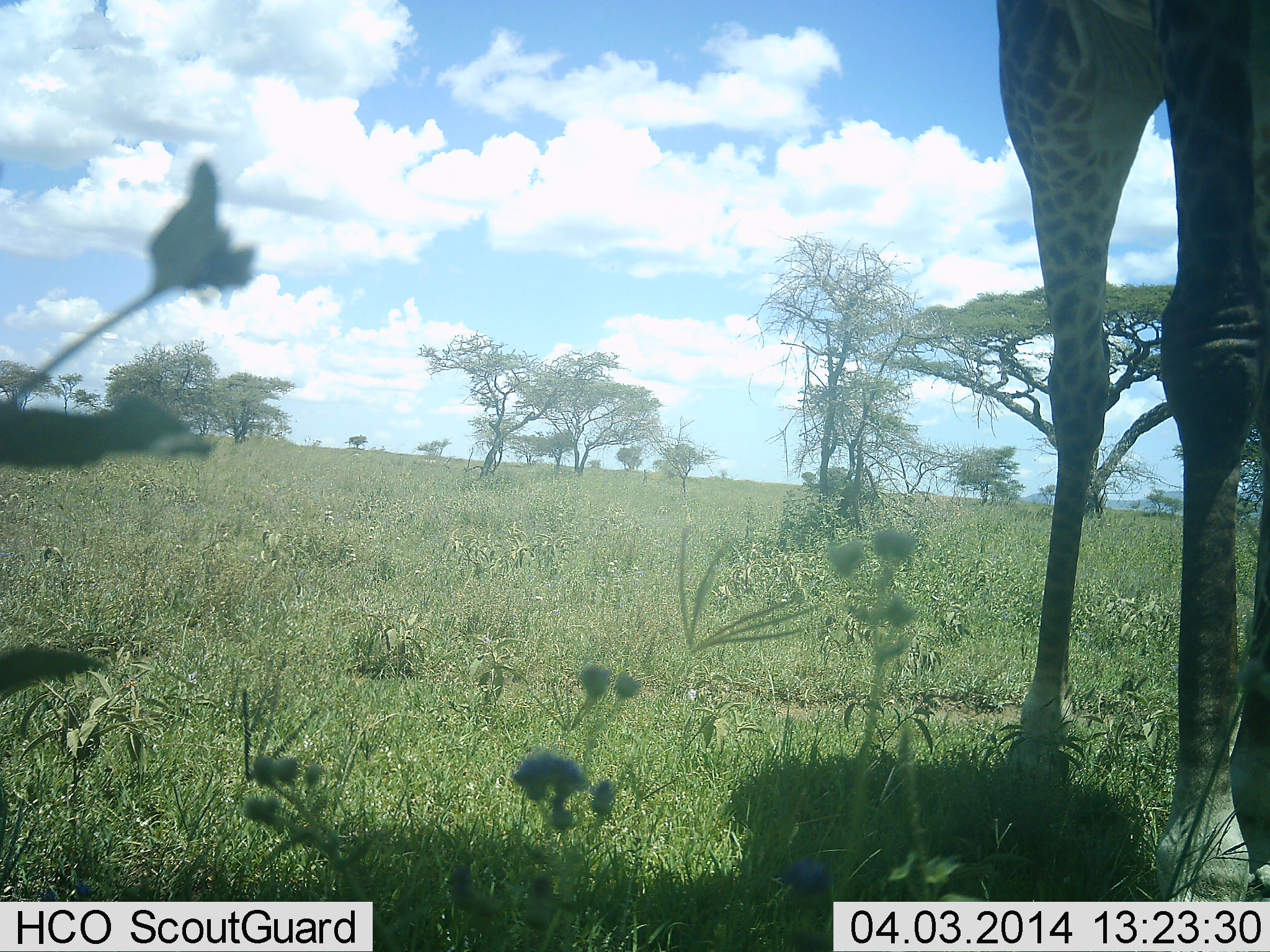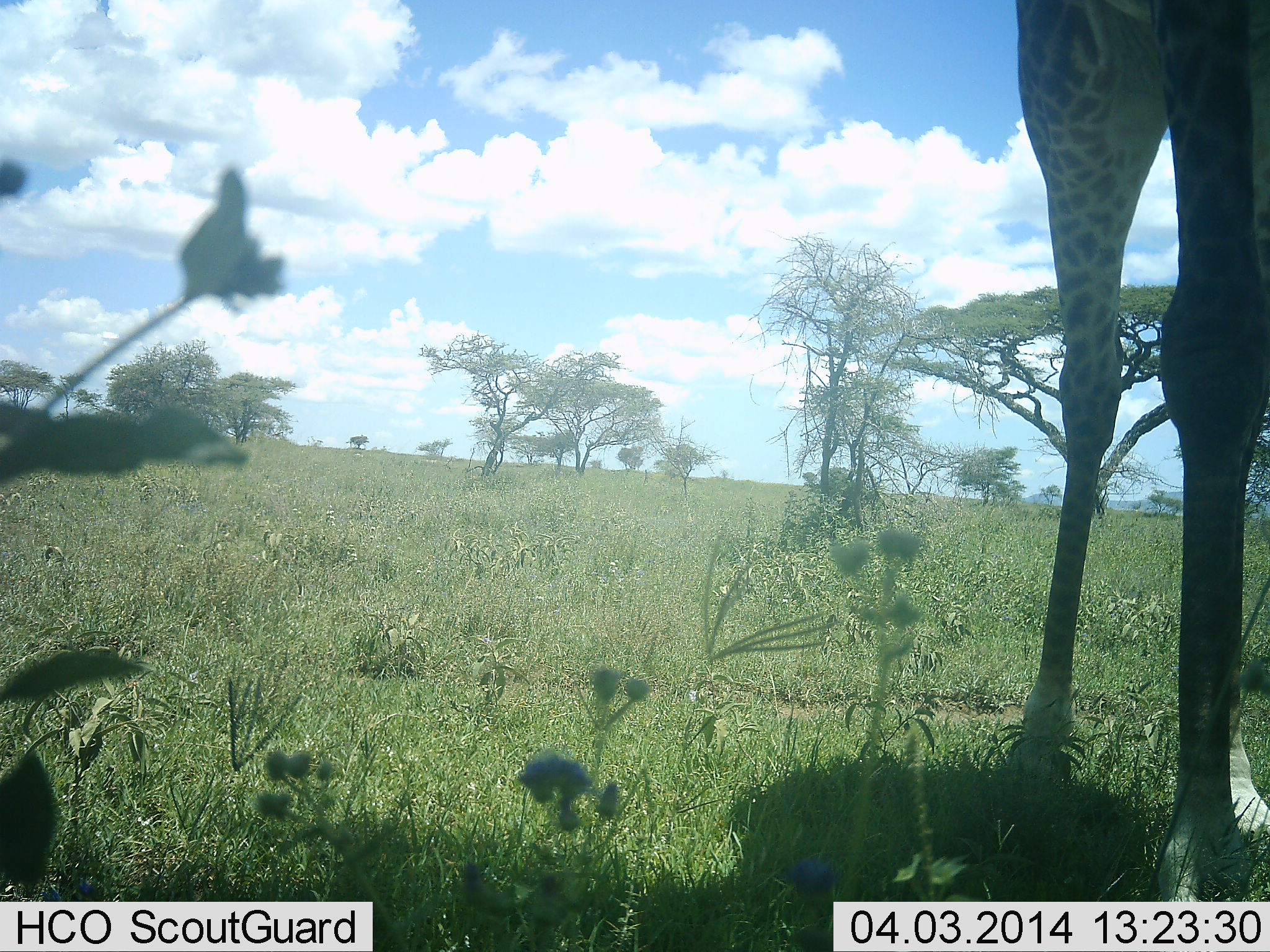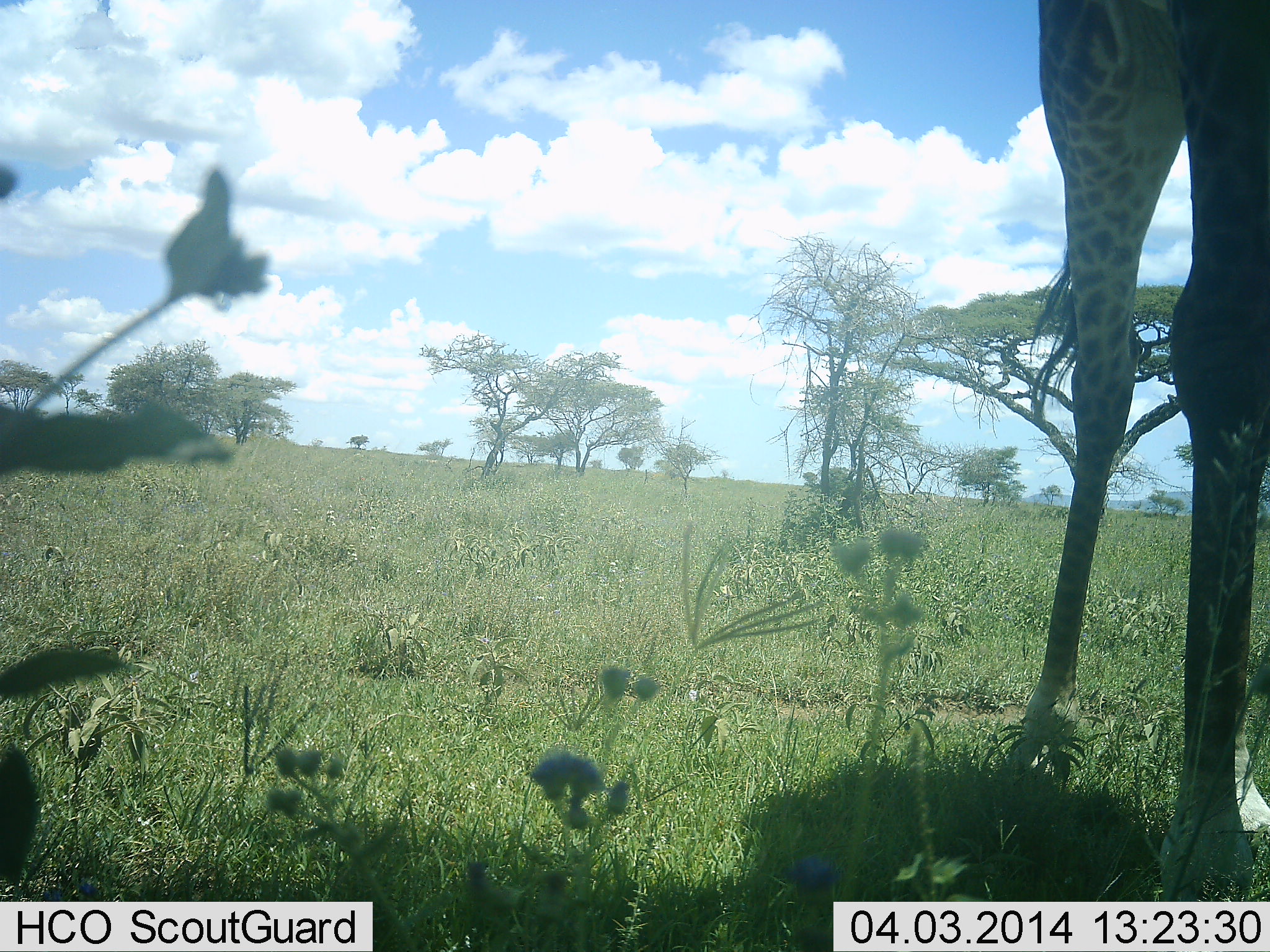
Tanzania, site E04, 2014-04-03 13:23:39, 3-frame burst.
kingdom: Animalia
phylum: Chordata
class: Mammalia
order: Artiodactyla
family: Giraffidae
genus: Giraffa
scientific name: Giraffa camelopardalis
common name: giraffe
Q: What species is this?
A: Giraffe (Giraffa camelopardalis).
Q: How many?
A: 1.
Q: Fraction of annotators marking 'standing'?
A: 80%.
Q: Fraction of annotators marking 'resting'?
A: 0%.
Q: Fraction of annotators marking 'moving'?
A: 10%.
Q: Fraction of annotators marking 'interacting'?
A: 0%.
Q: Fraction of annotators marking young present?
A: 0%.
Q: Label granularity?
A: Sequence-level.